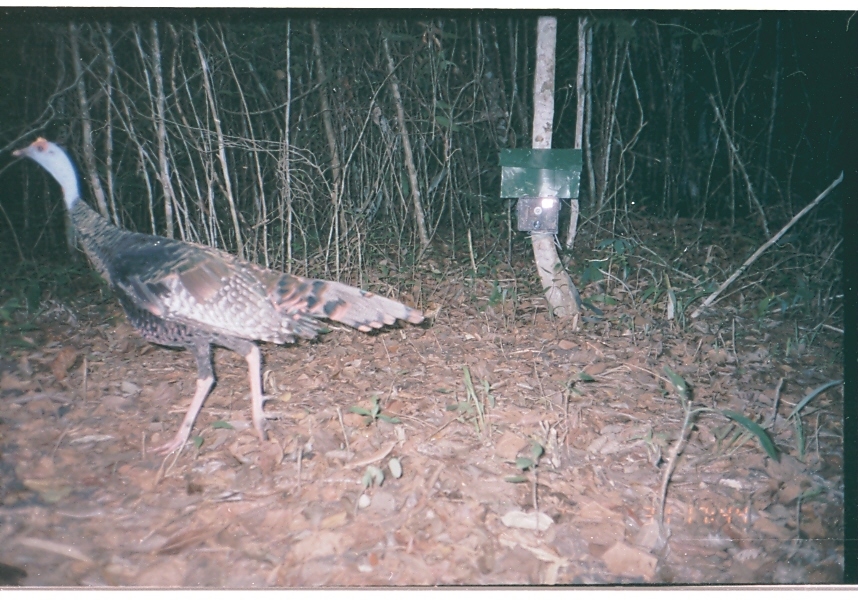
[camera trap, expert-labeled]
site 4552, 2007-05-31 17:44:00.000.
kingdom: Animalia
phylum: Chordata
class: Aves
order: Galliformes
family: Phasianidae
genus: Meleagris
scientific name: Meleagris ocellata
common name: ocellated turkey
Meleagris ocellata (ocellated turkey), count 1.